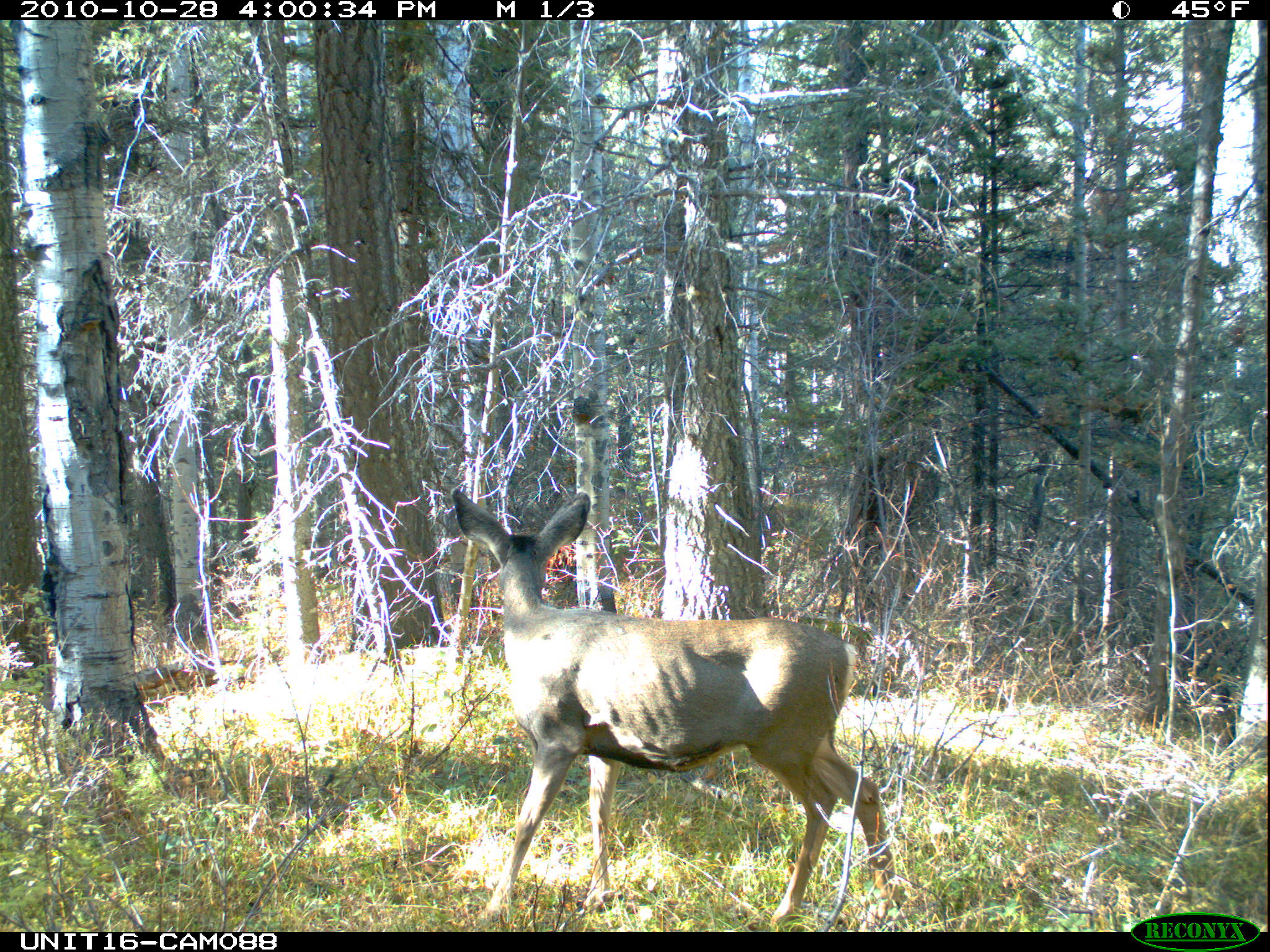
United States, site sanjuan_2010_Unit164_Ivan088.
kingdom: Animalia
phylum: Chordata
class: Mammalia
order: Artiodactyla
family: Cervidae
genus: Odocoileus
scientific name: Odocoileus hemionus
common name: mule deer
Odocoileus hemionus (mule deer).